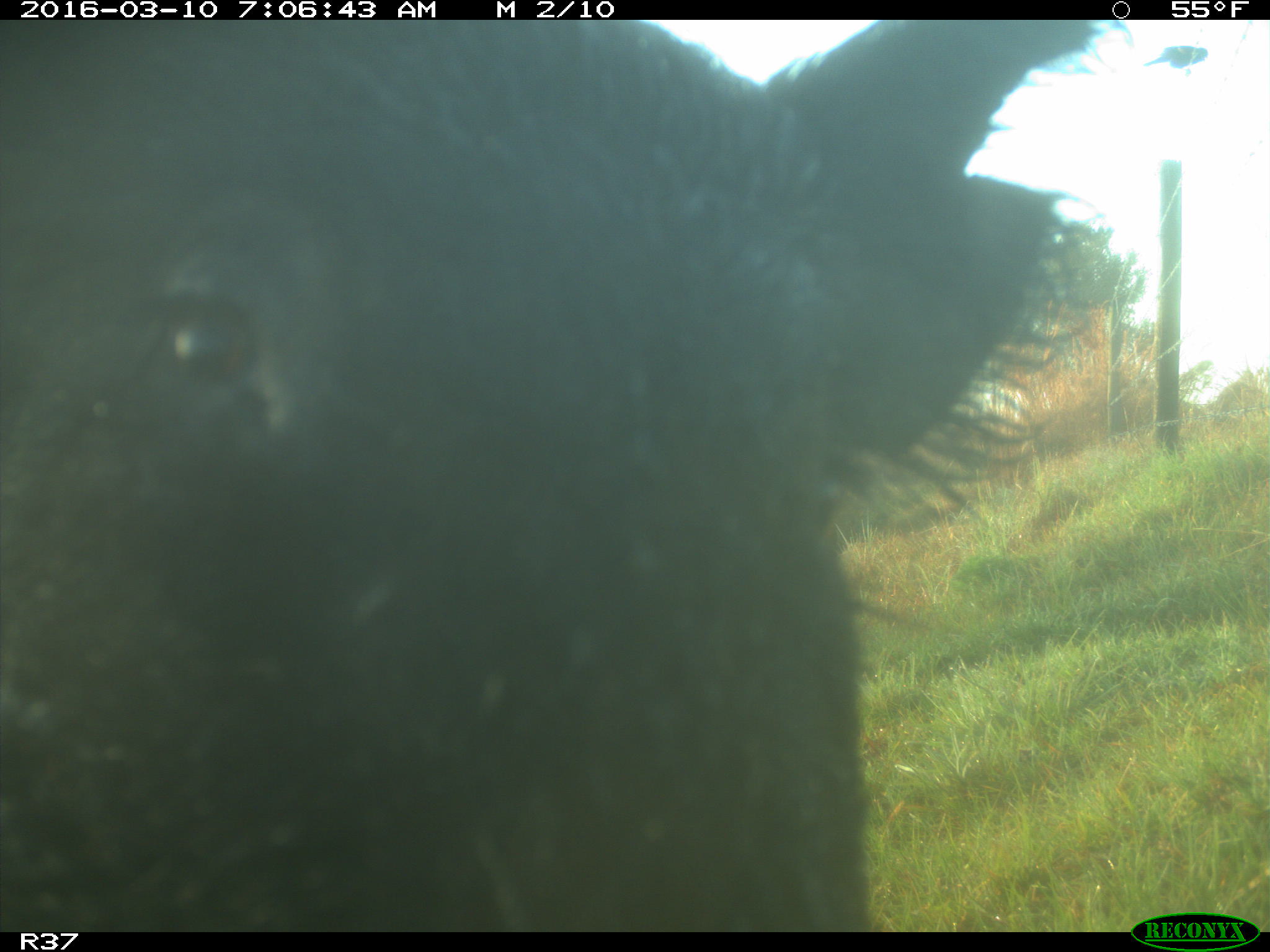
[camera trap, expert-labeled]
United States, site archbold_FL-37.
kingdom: Animalia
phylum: Chordata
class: Mammalia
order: Artiodactyla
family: Suidae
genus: Sus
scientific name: Sus scrofa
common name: wild boar